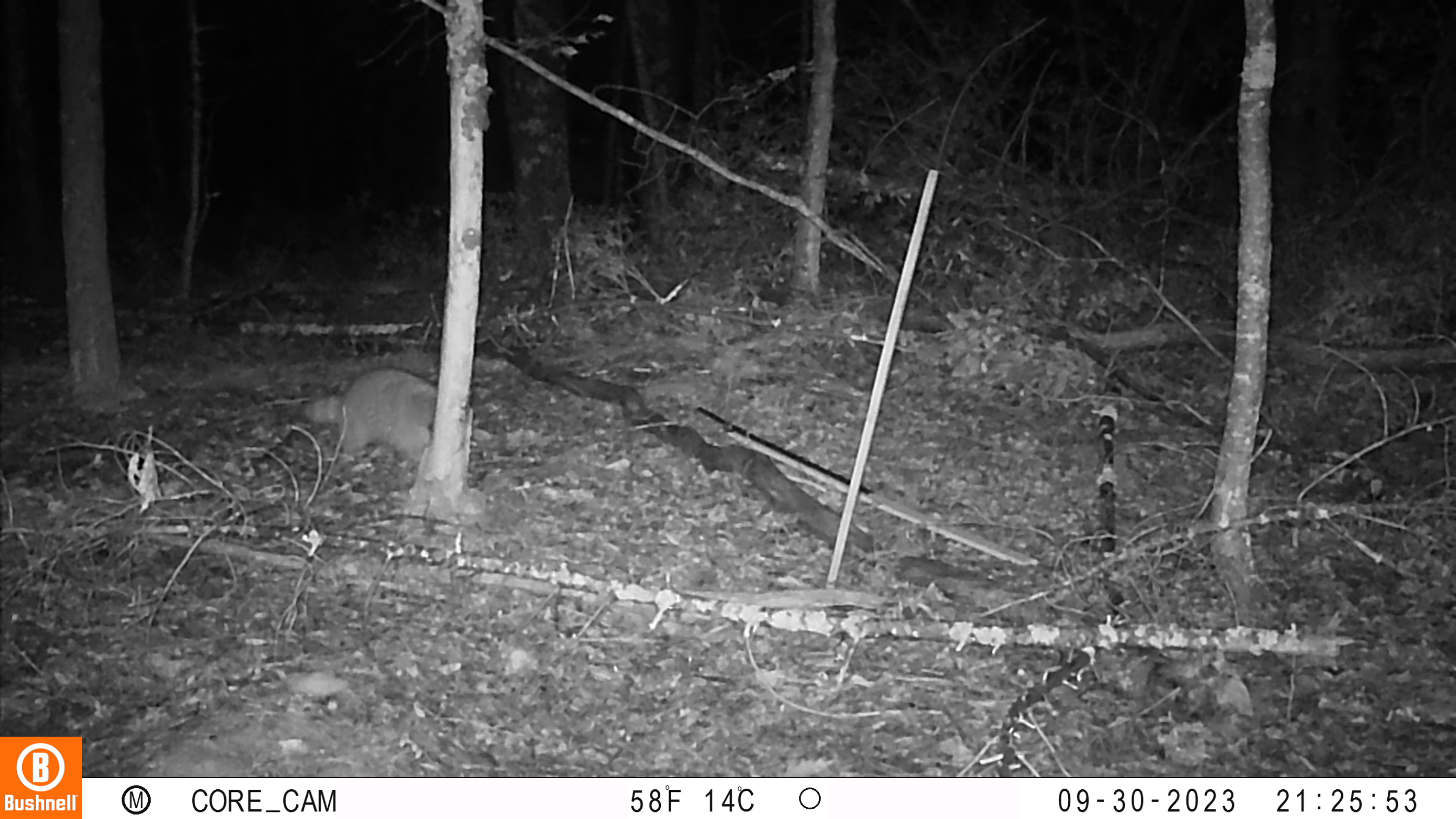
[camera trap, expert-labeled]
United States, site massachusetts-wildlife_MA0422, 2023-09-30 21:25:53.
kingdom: Animalia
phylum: Chordata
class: Mammalia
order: Carnivora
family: Procyonidae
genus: Procyon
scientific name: Procyon lotor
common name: raccoon